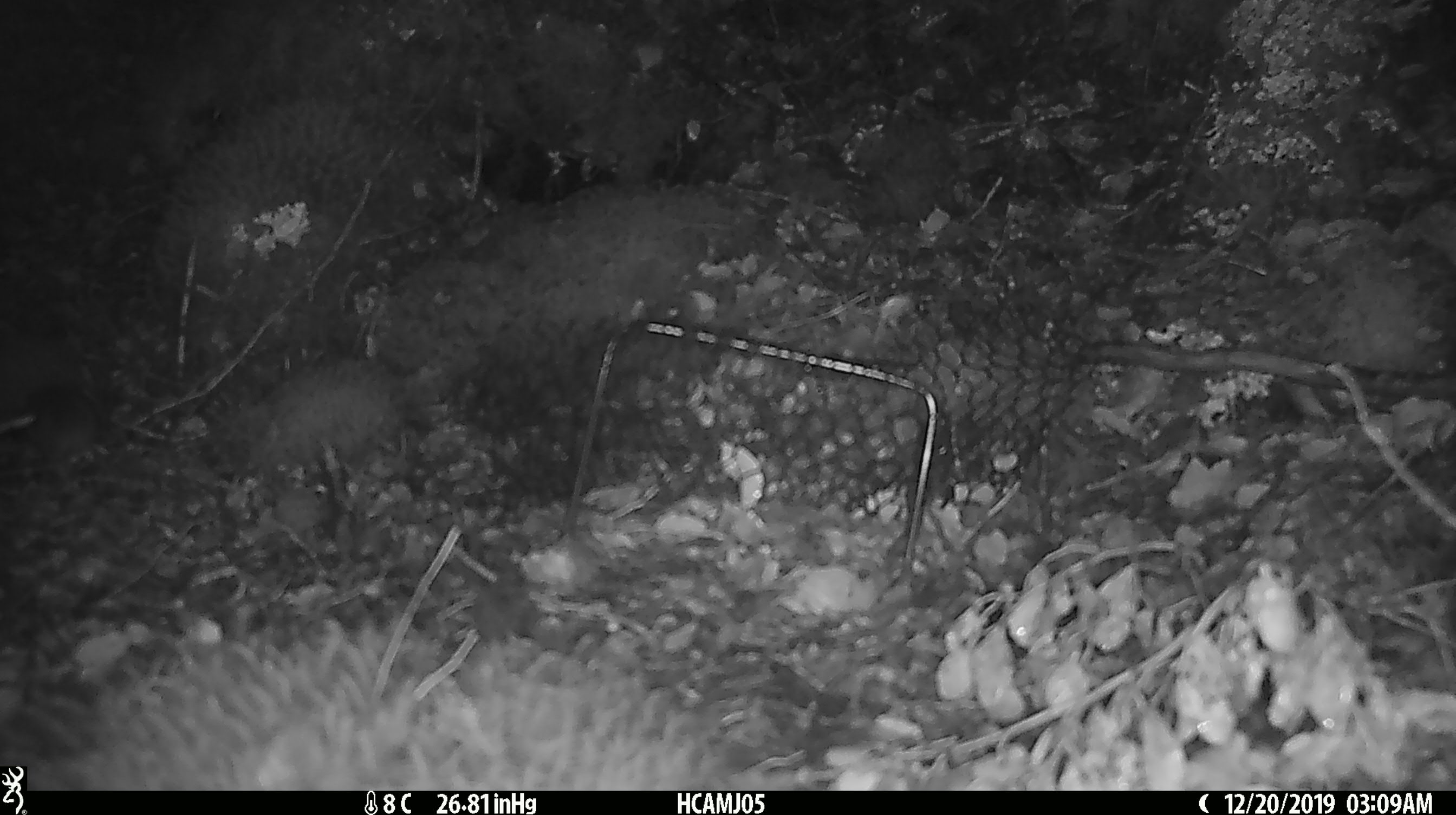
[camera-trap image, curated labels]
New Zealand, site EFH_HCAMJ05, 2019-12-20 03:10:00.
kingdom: Animalia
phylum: Chordata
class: Mammalia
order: Rodentia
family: Muridae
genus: Mus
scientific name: Mus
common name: mouse